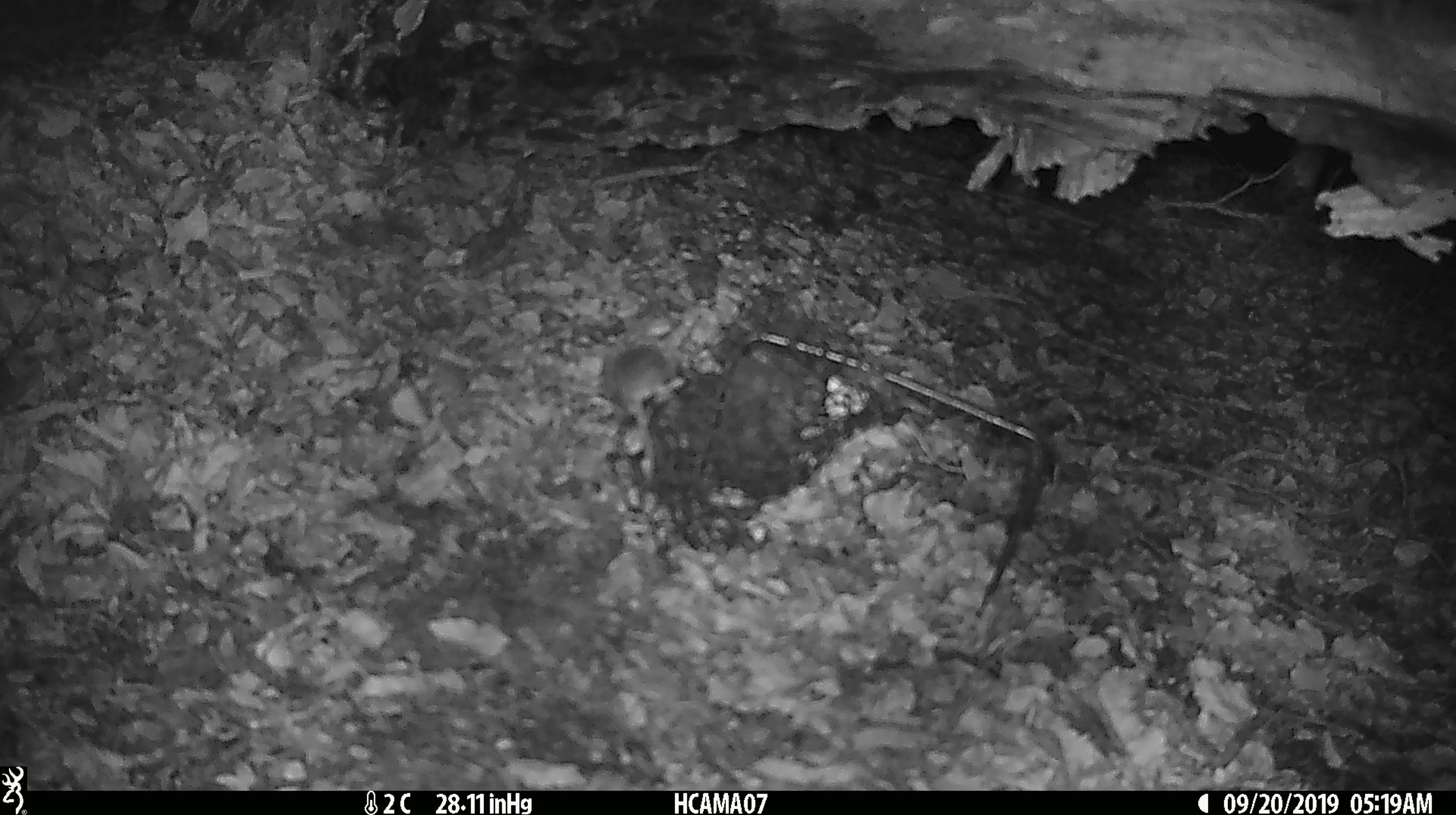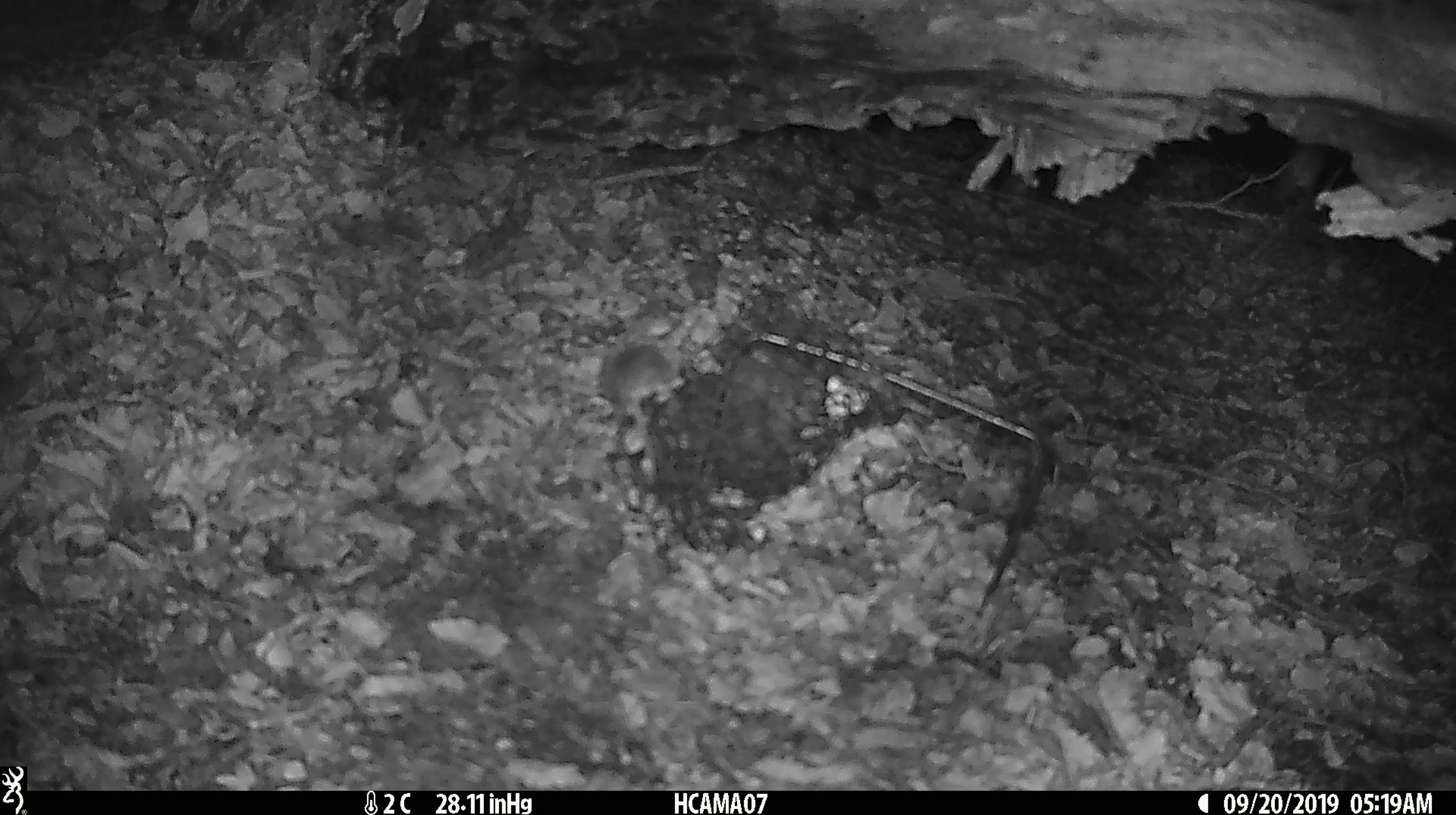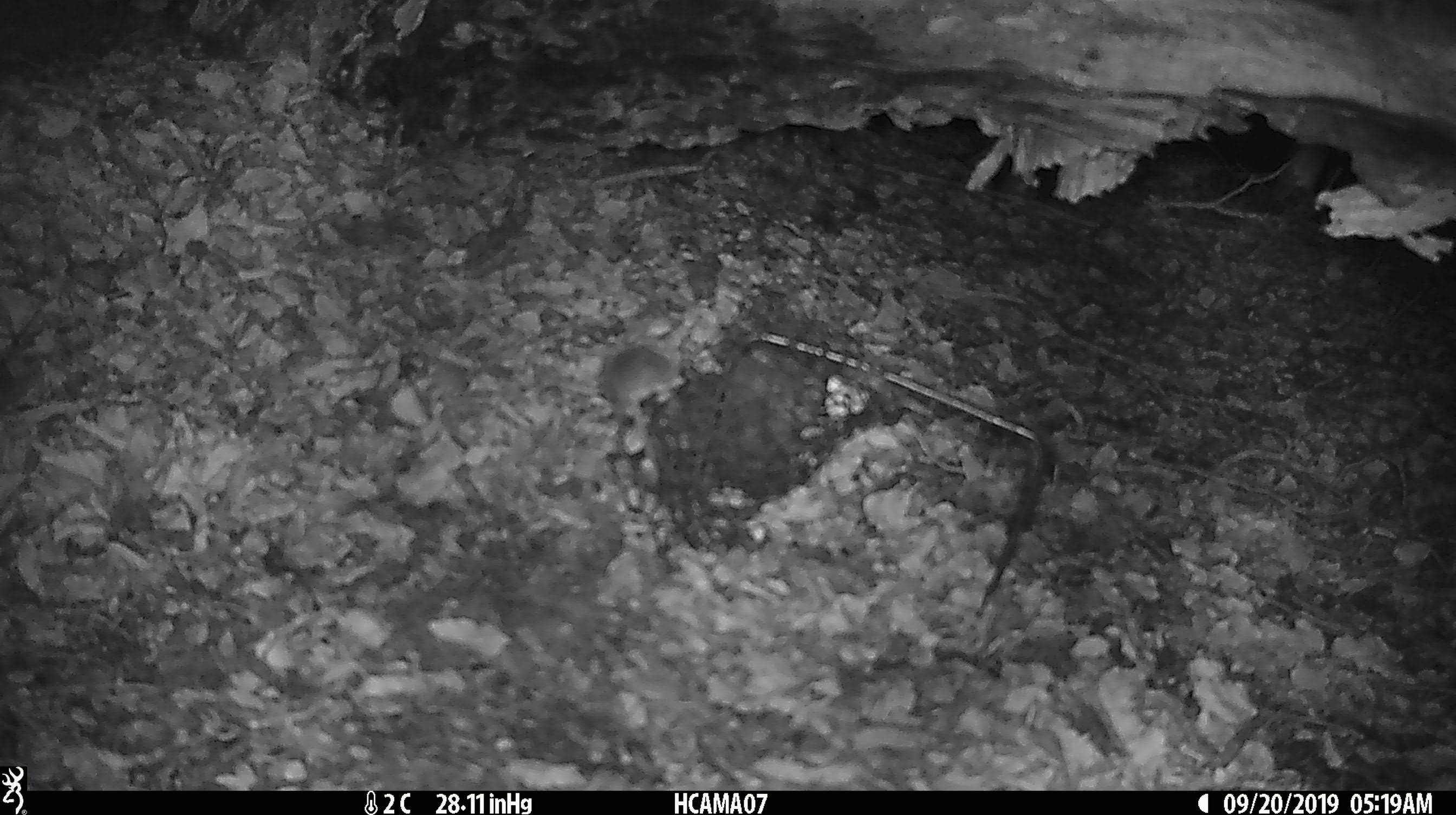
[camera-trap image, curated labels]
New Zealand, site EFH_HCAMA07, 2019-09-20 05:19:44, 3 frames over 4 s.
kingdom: Animalia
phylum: Chordata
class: Mammalia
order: Rodentia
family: Muridae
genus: Mus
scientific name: Mus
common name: mouse